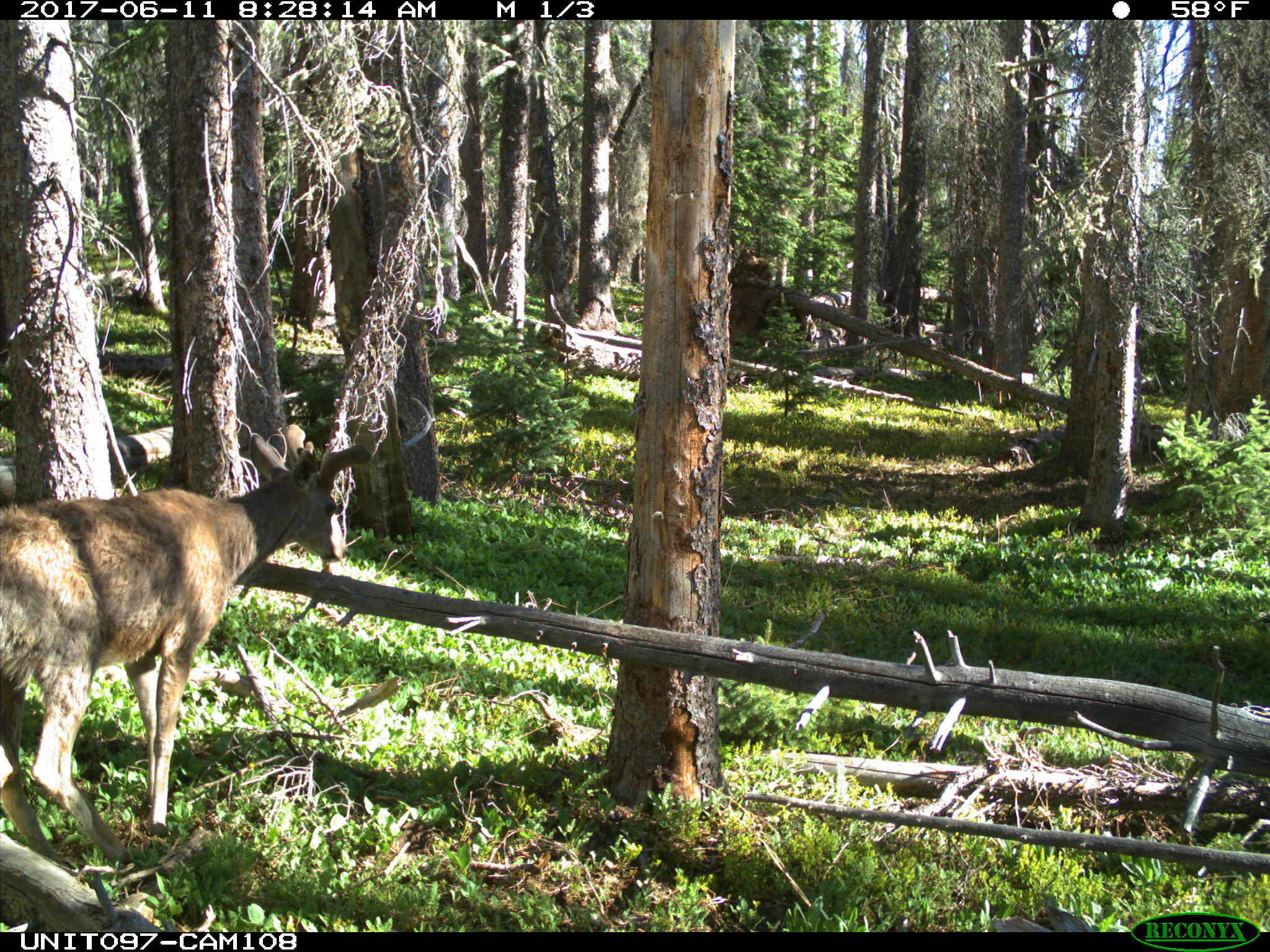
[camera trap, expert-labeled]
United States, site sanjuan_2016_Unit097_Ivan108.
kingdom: Animalia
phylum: Chordata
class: Mammalia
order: Artiodactyla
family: Cervidae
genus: Odocoileus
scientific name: Odocoileus hemionus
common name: mule deer